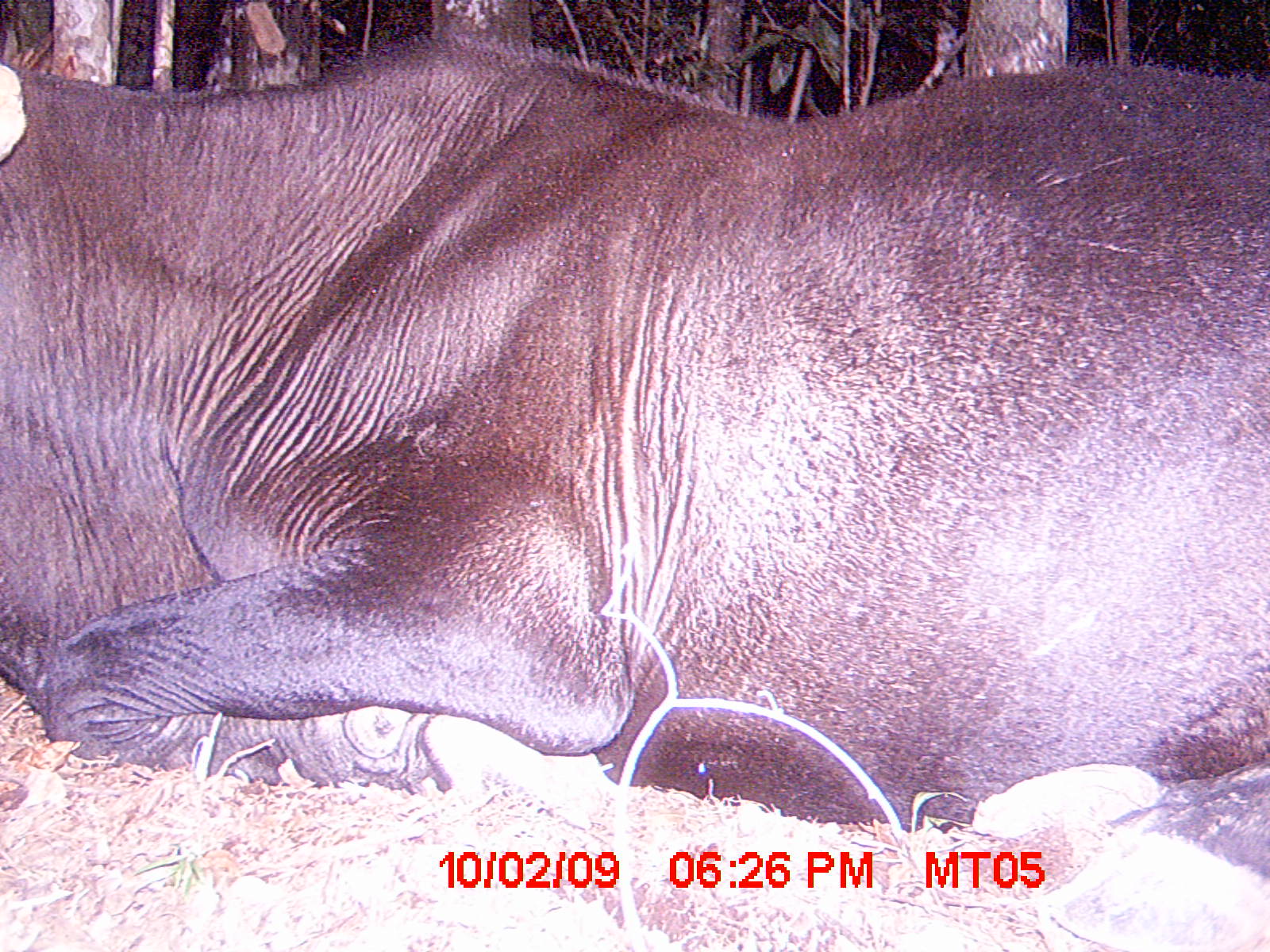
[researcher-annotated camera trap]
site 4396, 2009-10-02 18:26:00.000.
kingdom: Animalia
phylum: Chordata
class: Mammalia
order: Artiodactyla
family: Bovidae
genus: Bos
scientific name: Bos taurus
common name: domestic cattle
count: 1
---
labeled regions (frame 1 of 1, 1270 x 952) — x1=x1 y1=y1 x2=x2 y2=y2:
bos taurus: x1=0 y1=32 x2=1270 y2=952